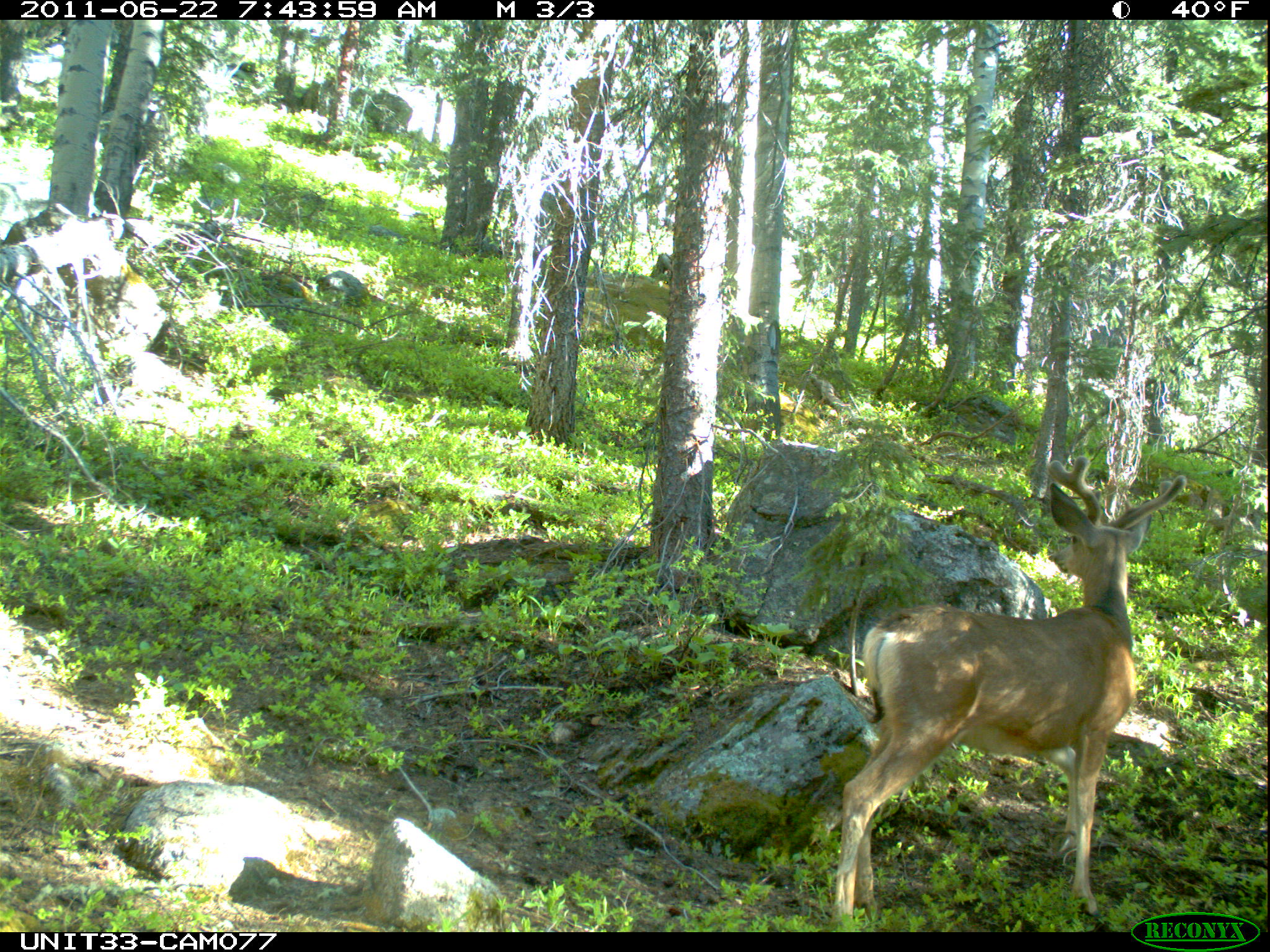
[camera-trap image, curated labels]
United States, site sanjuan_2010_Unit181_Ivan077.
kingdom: Animalia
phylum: Chordata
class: Mammalia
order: Artiodactyla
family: Cervidae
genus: Odocoileus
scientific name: Odocoileus hemionus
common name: mule deer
Odocoileus hemionus (mule deer).